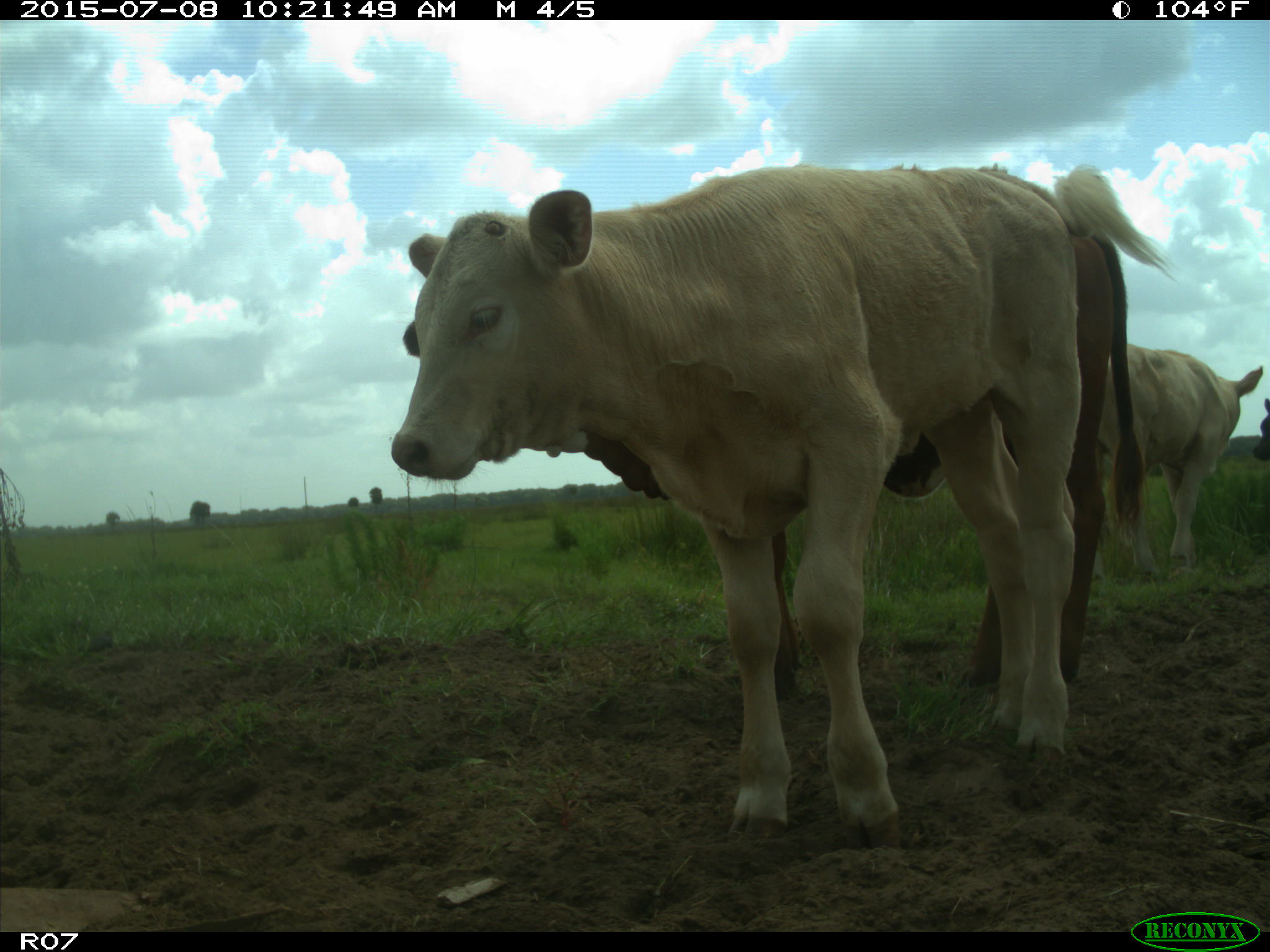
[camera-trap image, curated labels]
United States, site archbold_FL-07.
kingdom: Animalia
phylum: Chordata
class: Mammalia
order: Artiodactyla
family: Bovidae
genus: Bos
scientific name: Bos taurus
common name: domestic cow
Bos taurus (domestic cow).